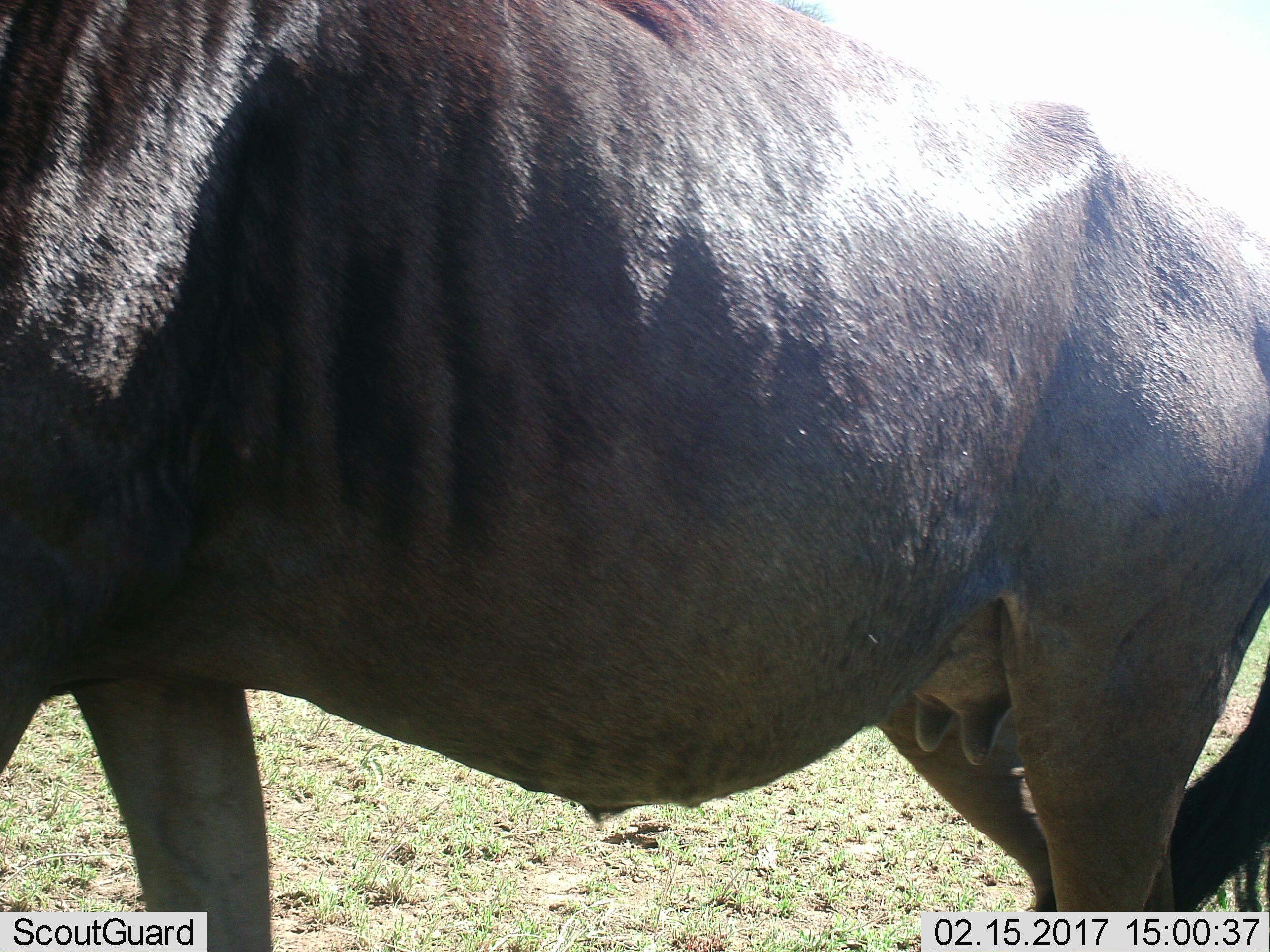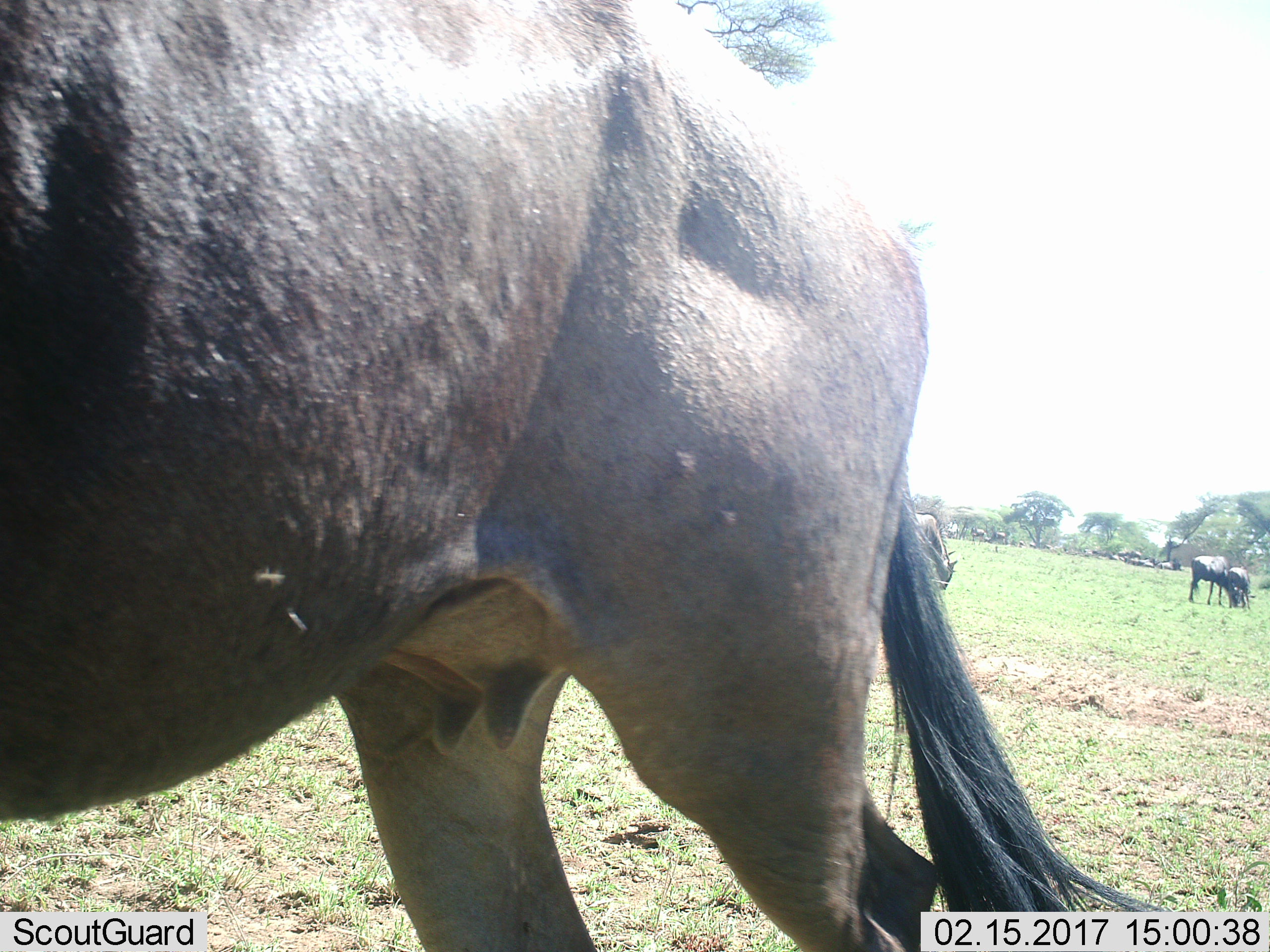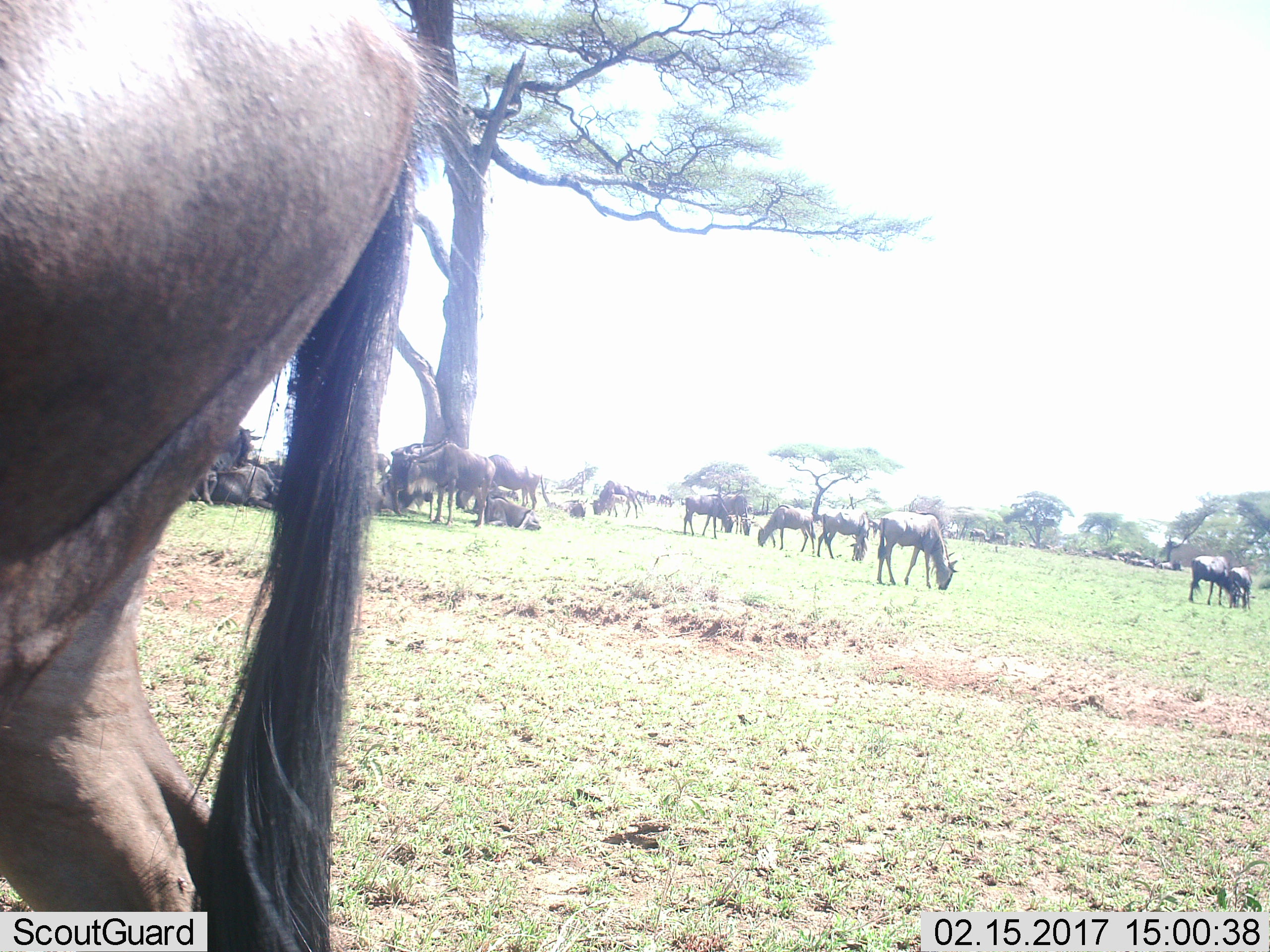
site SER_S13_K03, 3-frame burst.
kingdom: Animalia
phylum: Chordata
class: Mammalia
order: Artiodactyla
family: Bovidae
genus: Connochaetes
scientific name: Connochaetes taurinus taurinus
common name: blue wildebeest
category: wildebeestblue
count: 11-50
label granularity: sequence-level